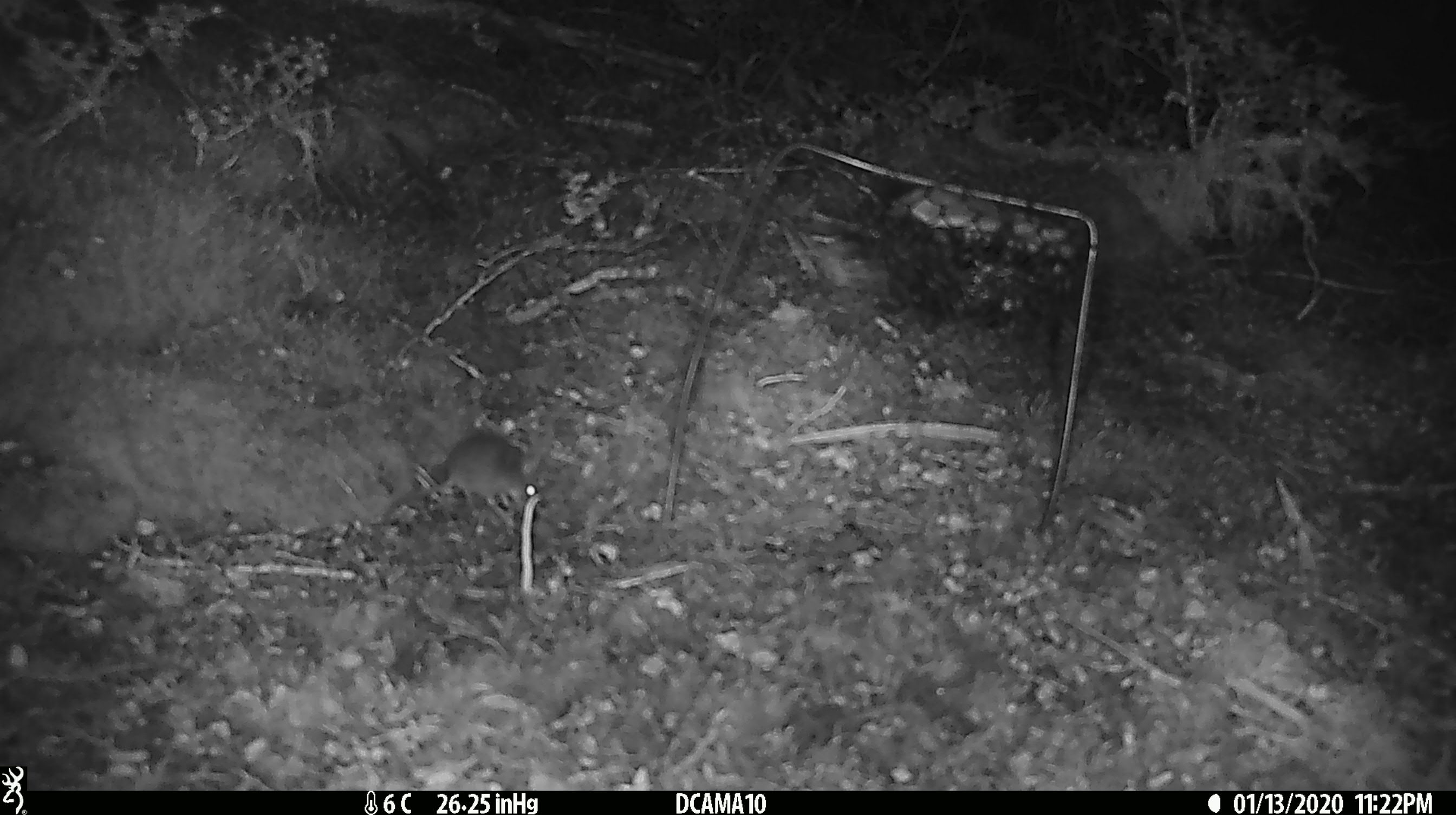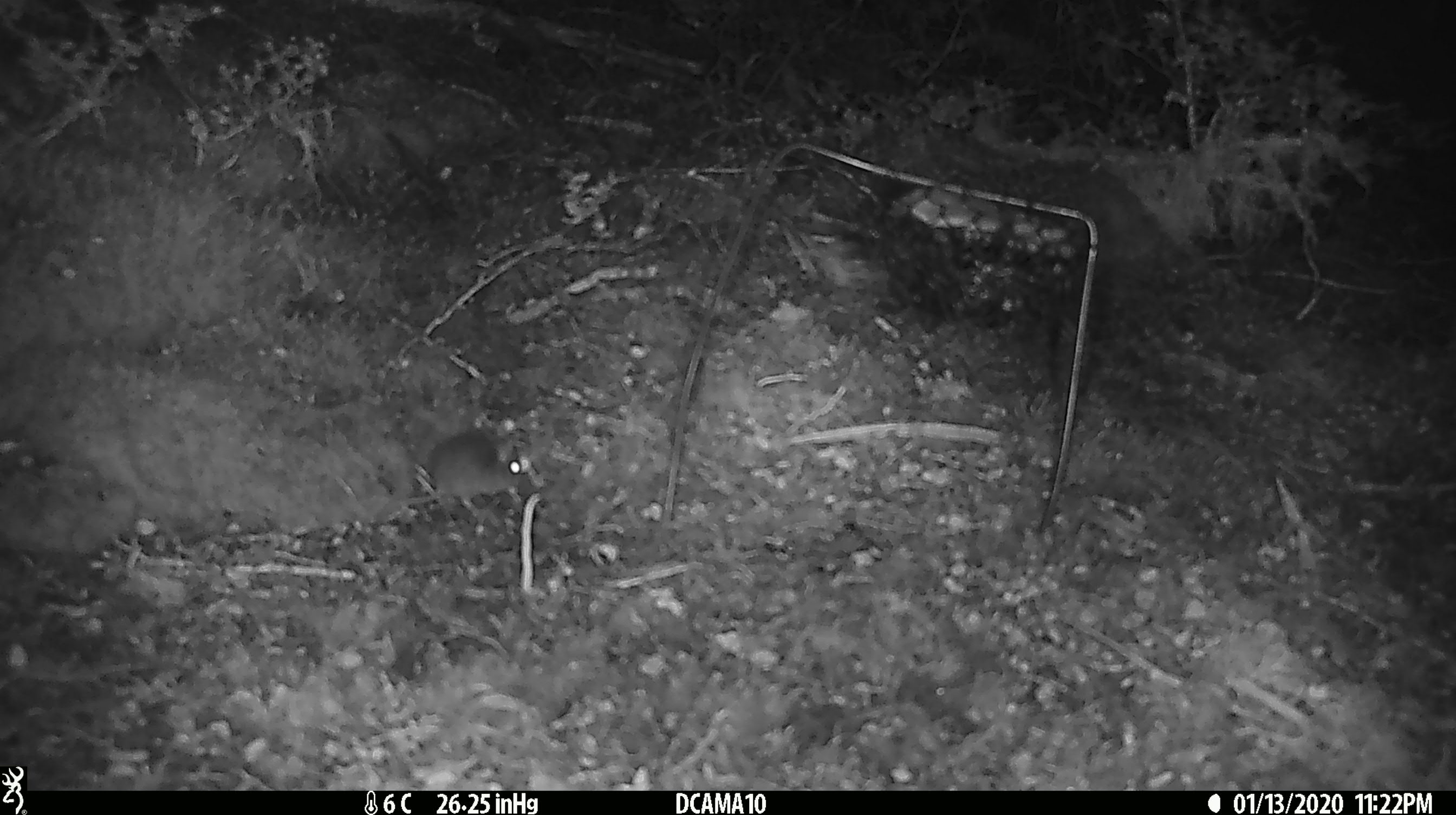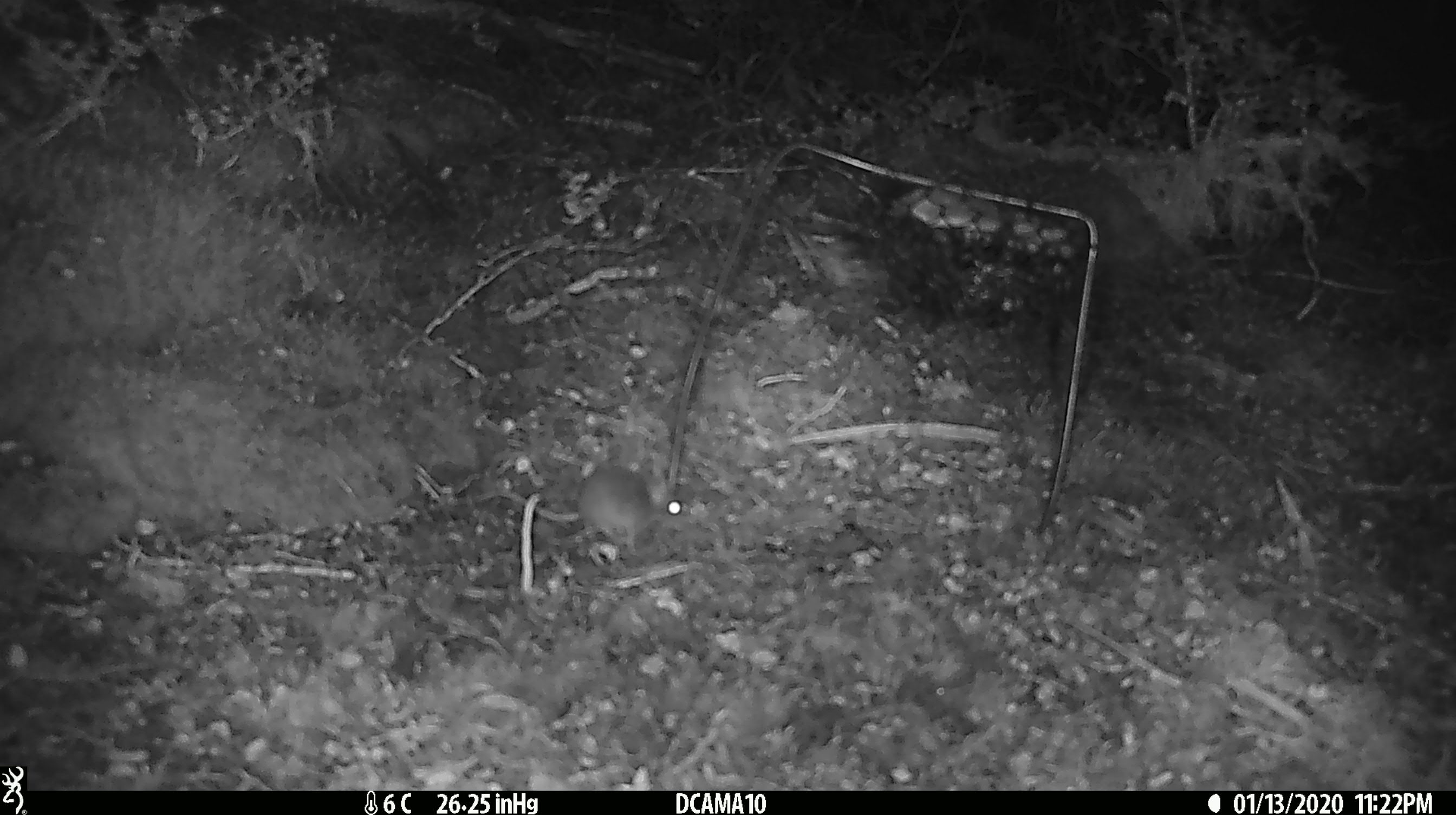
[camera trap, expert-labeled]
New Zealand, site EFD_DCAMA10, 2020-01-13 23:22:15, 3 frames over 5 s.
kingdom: Animalia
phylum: Chordata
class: Mammalia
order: Rodentia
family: Muridae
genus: Mus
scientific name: Mus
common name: mouse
Mouse (Mus).